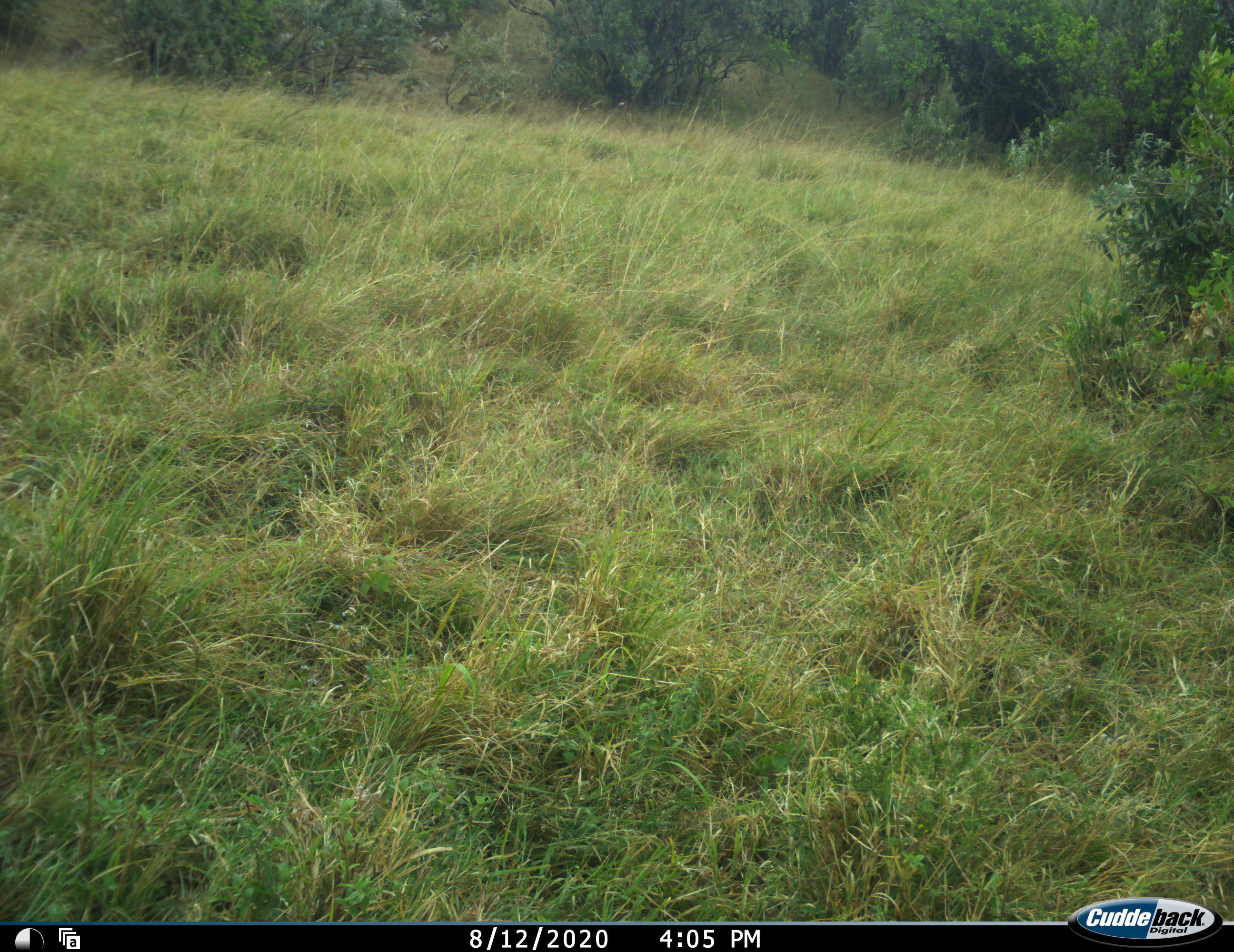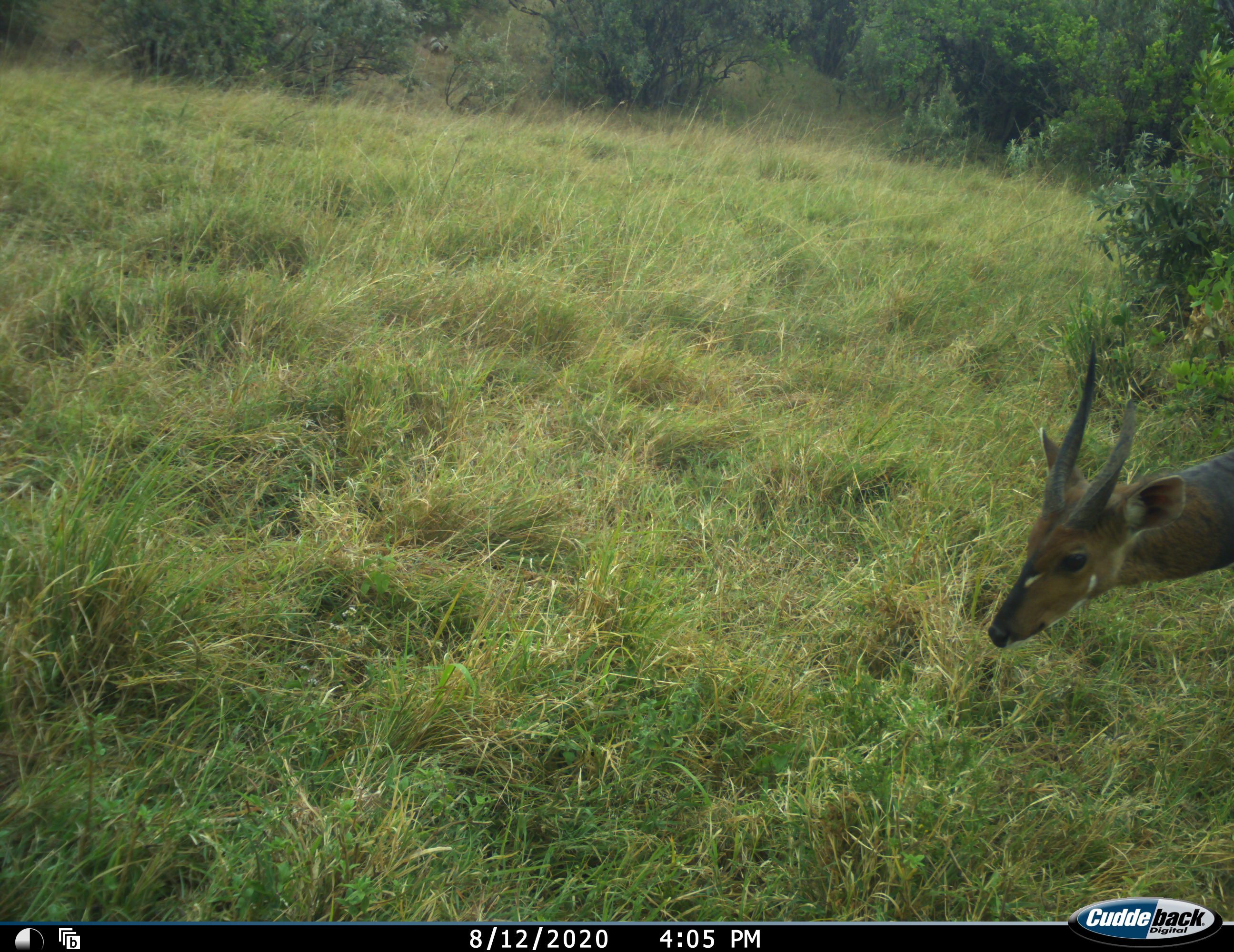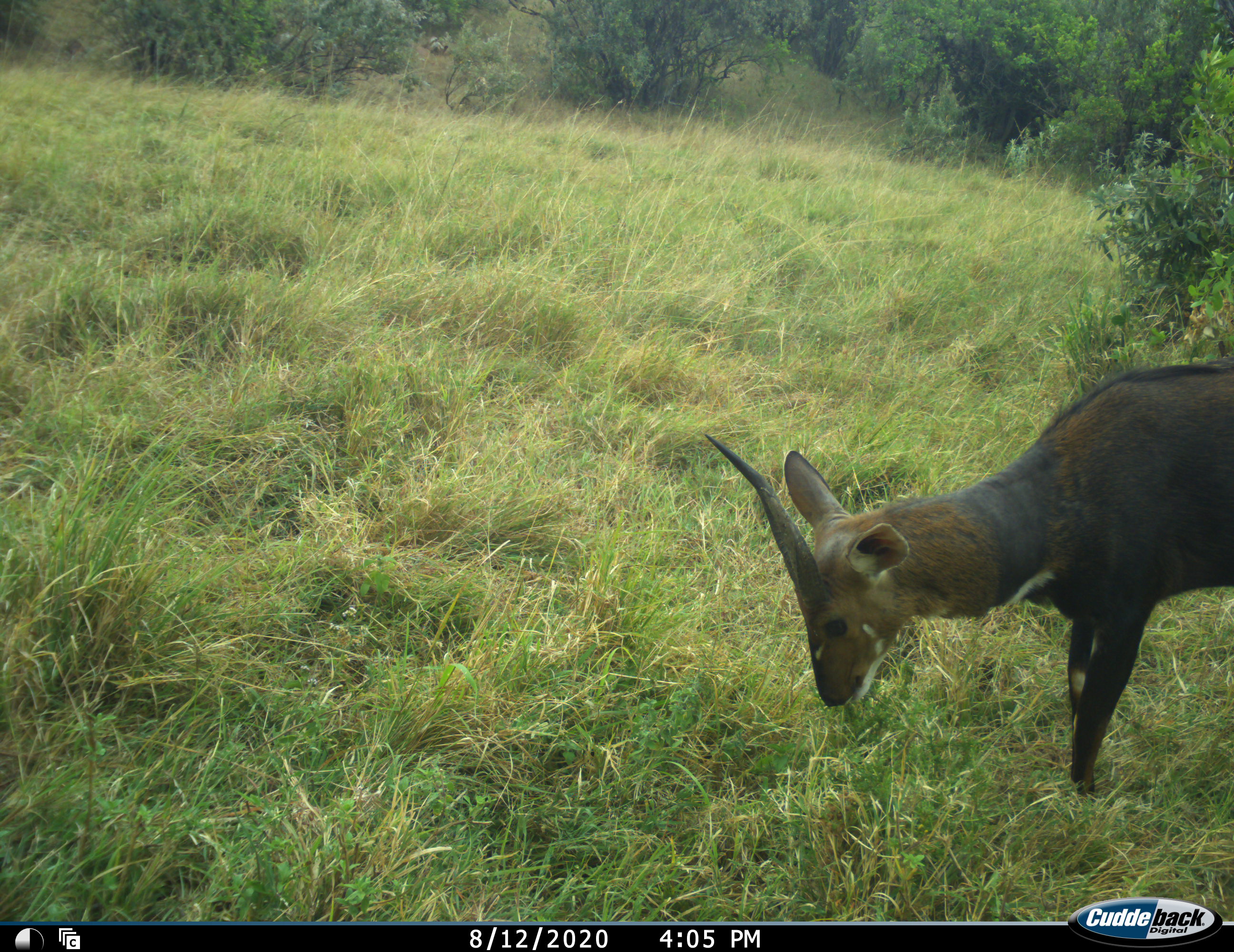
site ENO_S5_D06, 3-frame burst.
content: unidentified animal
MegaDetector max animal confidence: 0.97